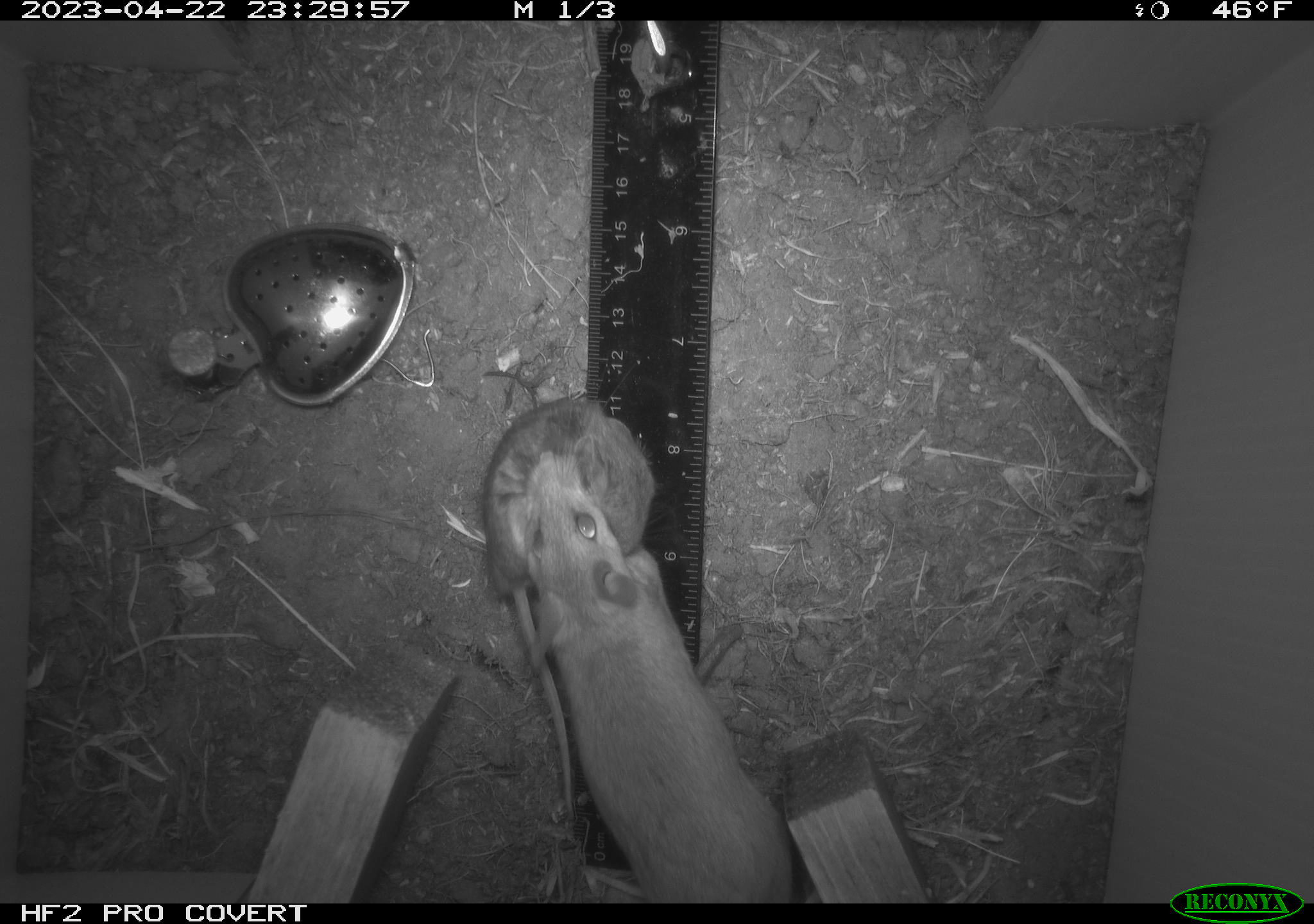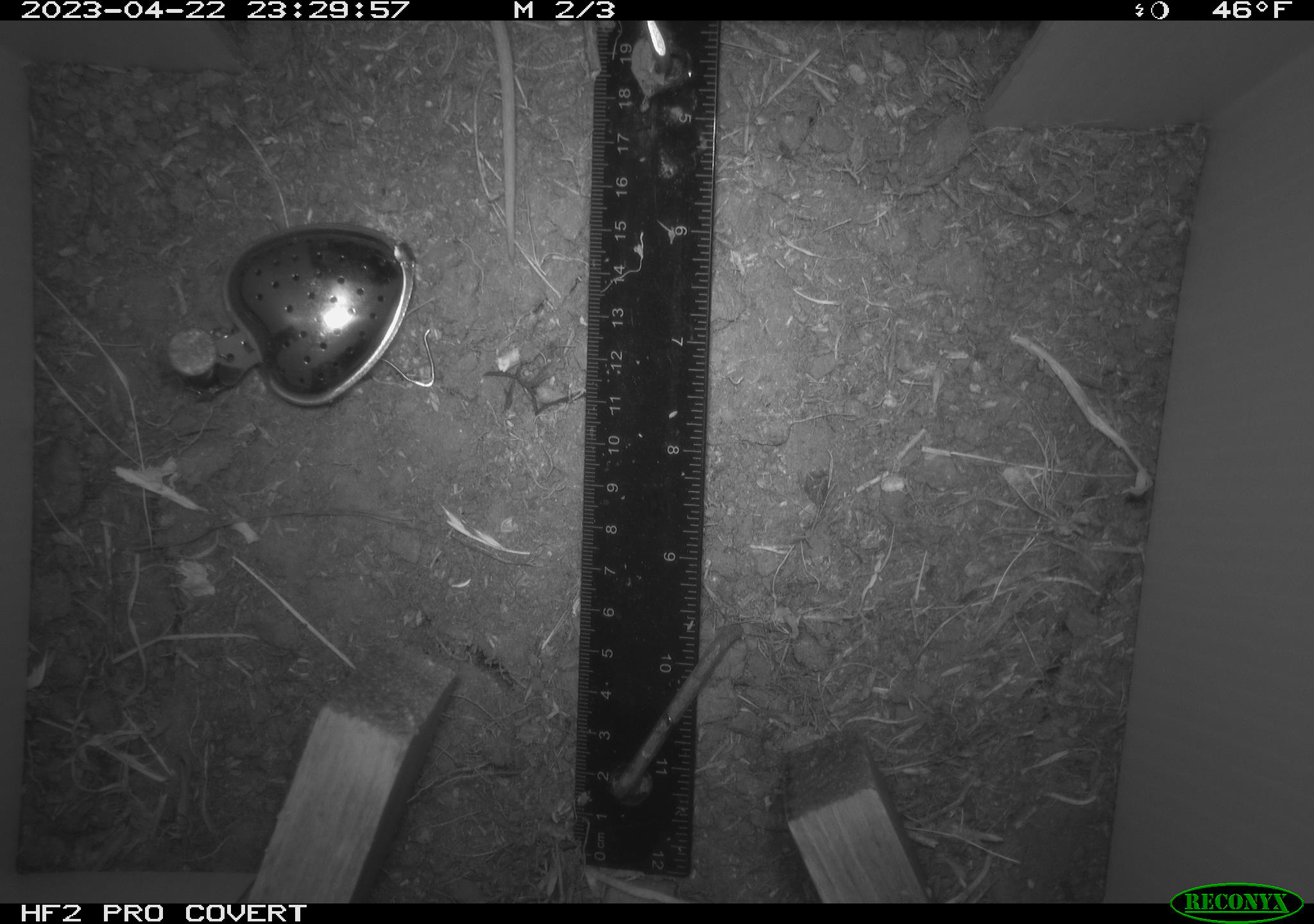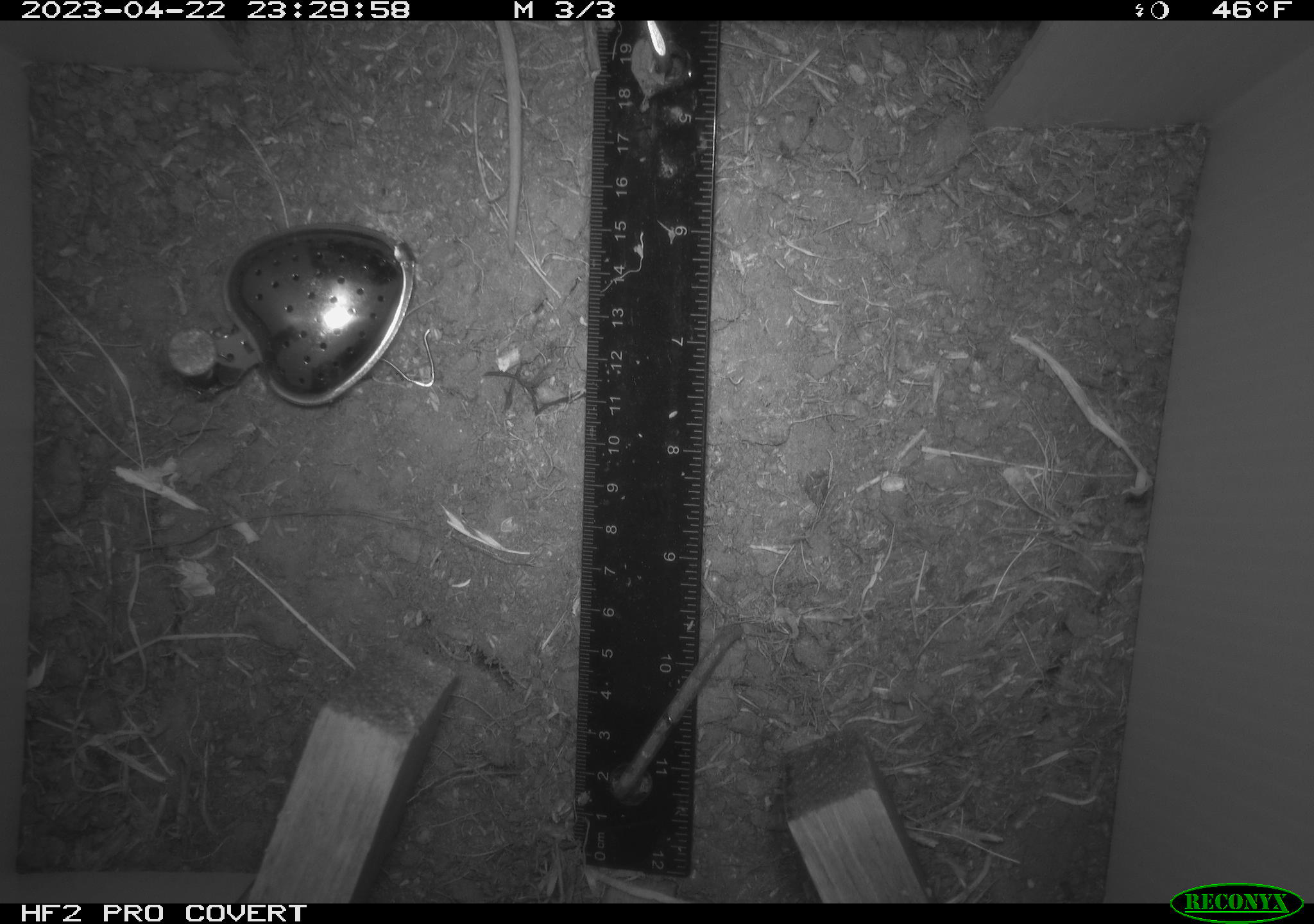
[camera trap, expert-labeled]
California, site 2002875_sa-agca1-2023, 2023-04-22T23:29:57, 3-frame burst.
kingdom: Animalia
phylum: Chordata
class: Mammalia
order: Rodentia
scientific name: Rodentia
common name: mouse species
Mouse species (Rodentia).